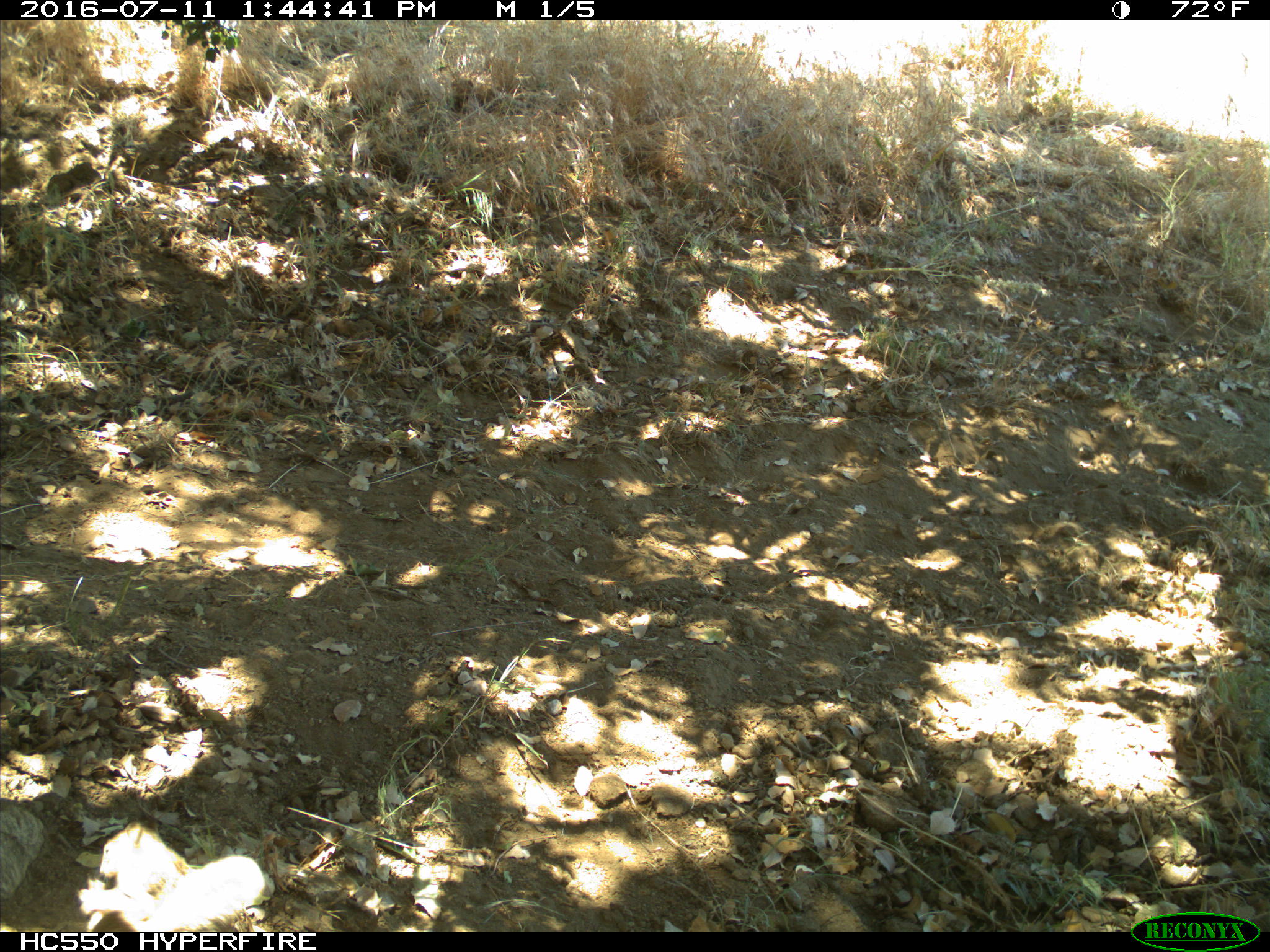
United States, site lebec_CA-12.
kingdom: Animalia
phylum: Chordata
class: Mammalia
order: Rodentia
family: Sciuridae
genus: Otospermophilus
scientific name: Otospermophilus beecheyi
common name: california ground squirrel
Otospermophilus beecheyi (california ground squirrel).